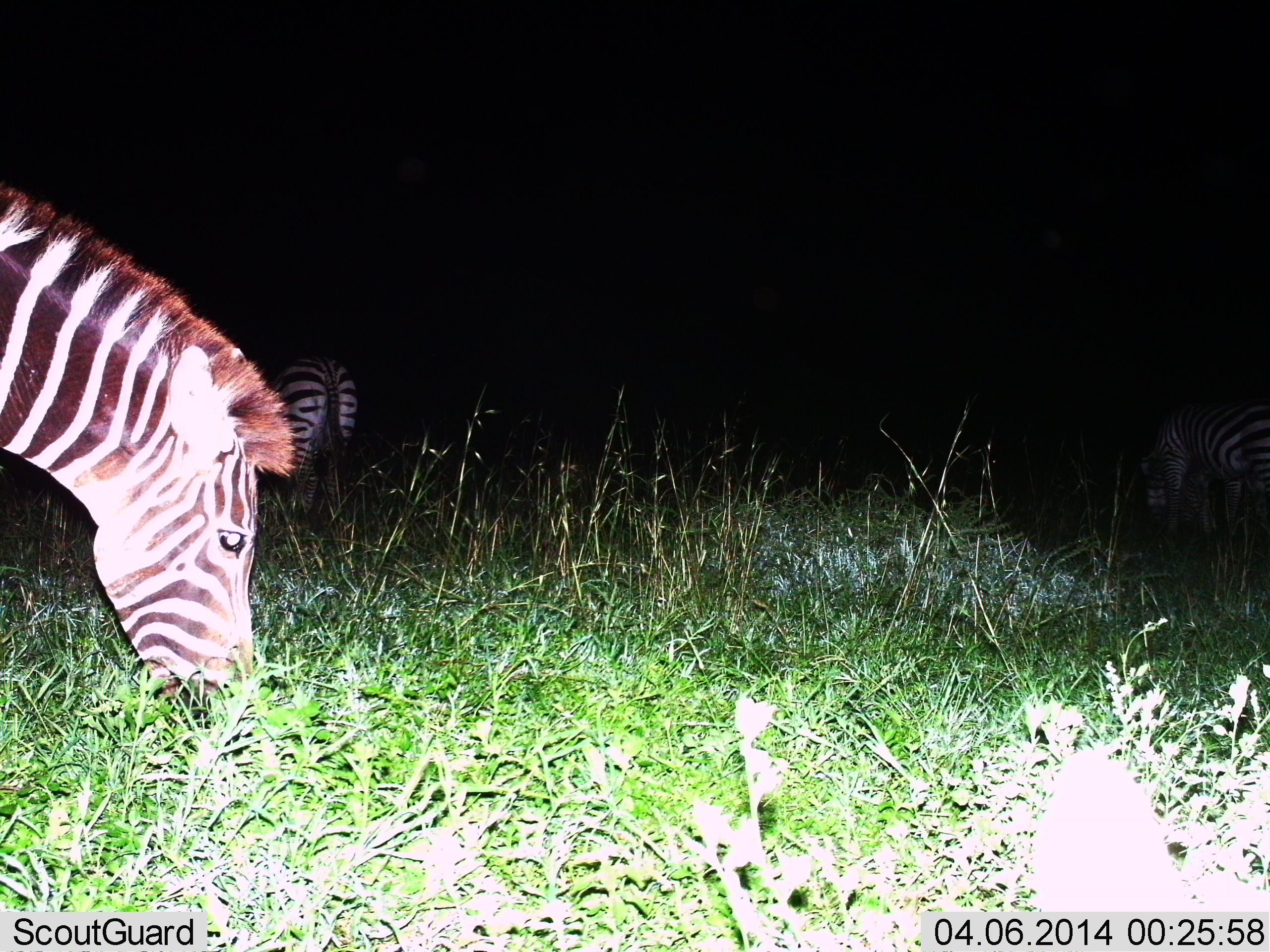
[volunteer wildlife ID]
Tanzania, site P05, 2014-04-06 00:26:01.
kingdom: Animalia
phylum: Chordata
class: Mammalia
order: Perissodactyla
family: Equidae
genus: Equus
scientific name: Equus quagga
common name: plains zebra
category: zebra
Zebra (plains zebra) (Equus quagga), count 3. Behavior (volunteer vote fractions): standing 50%, resting 0%, moving 0%, interacting 0%. Young present (vote fraction): 0%. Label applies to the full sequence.